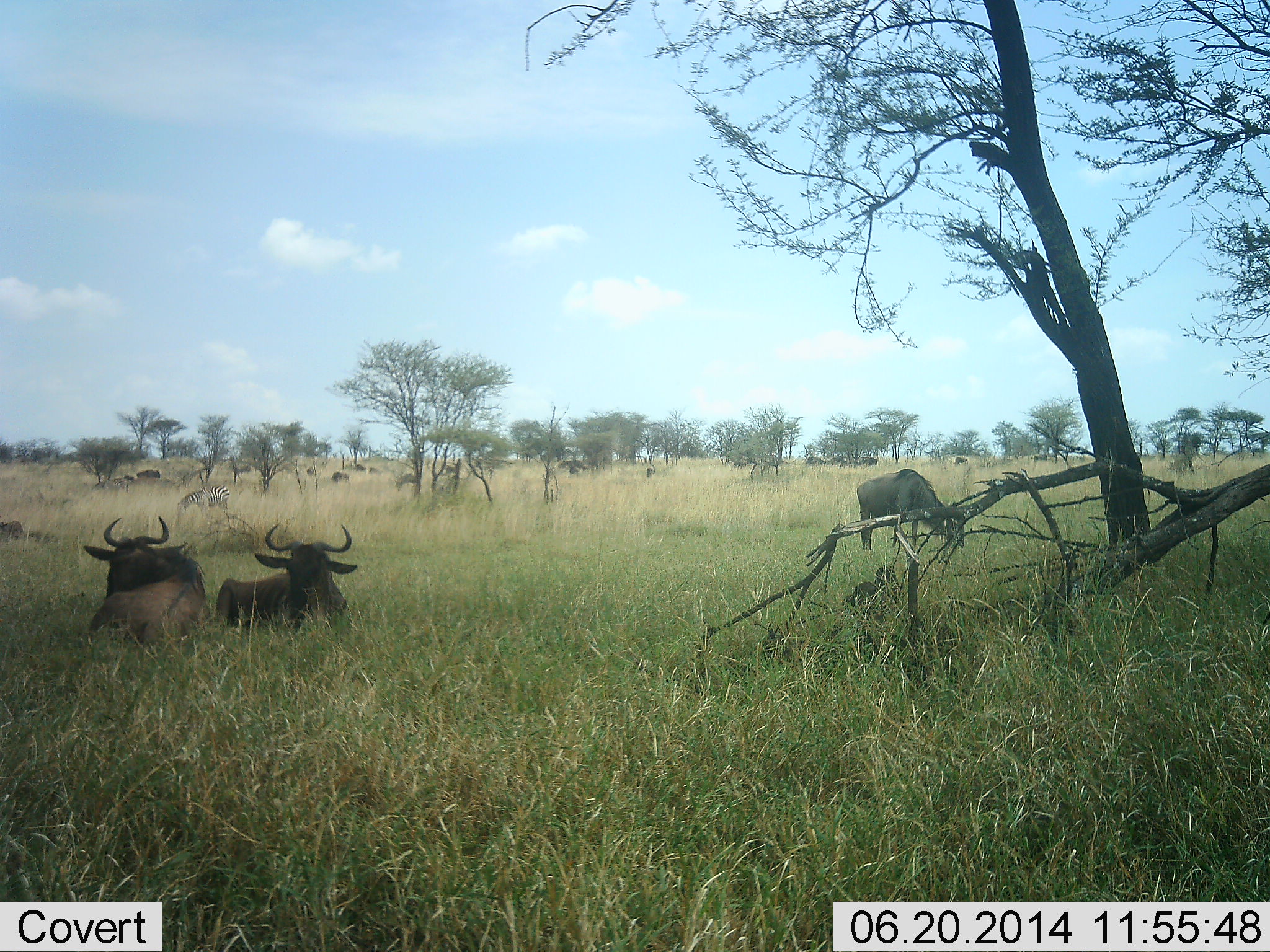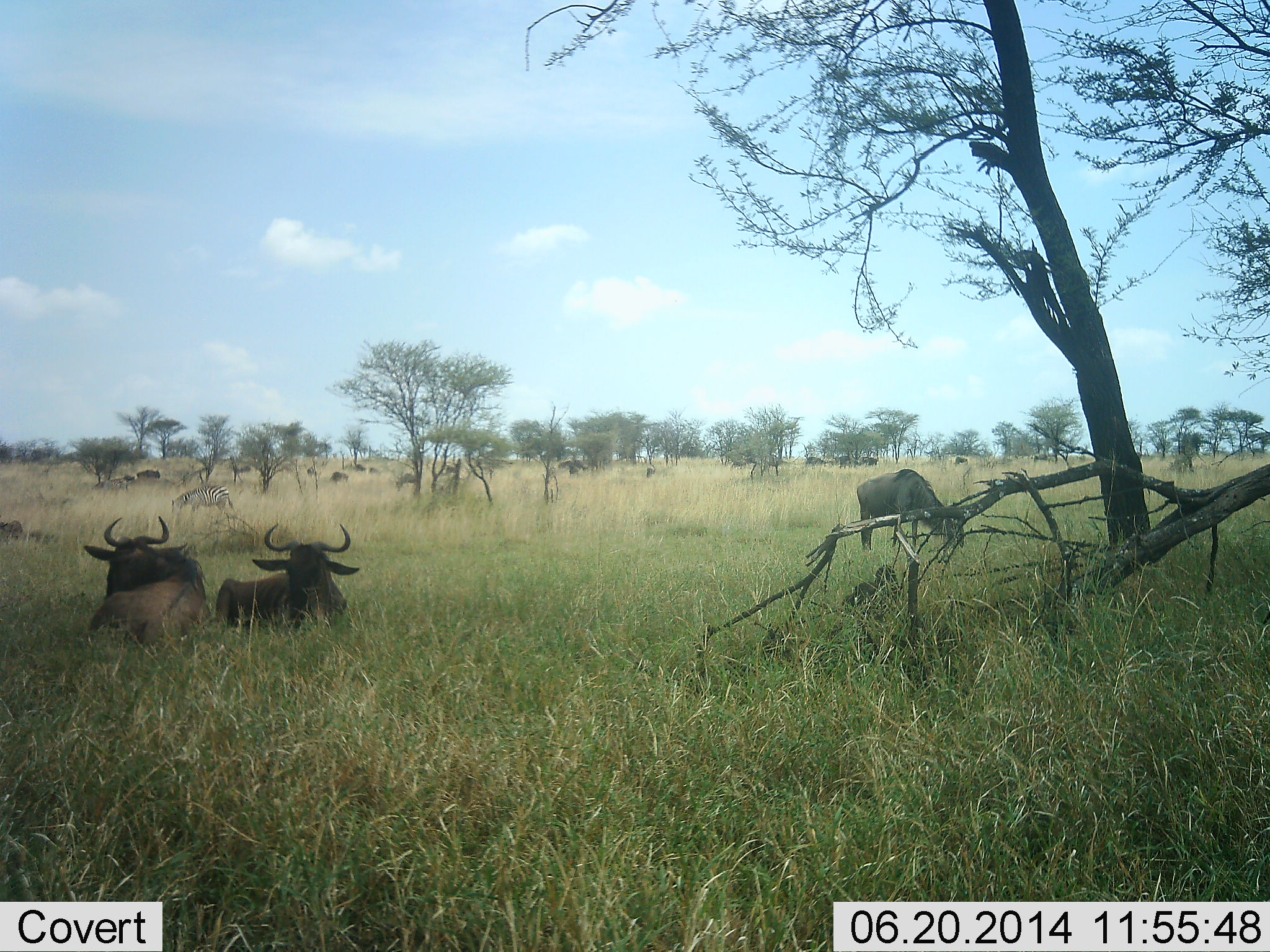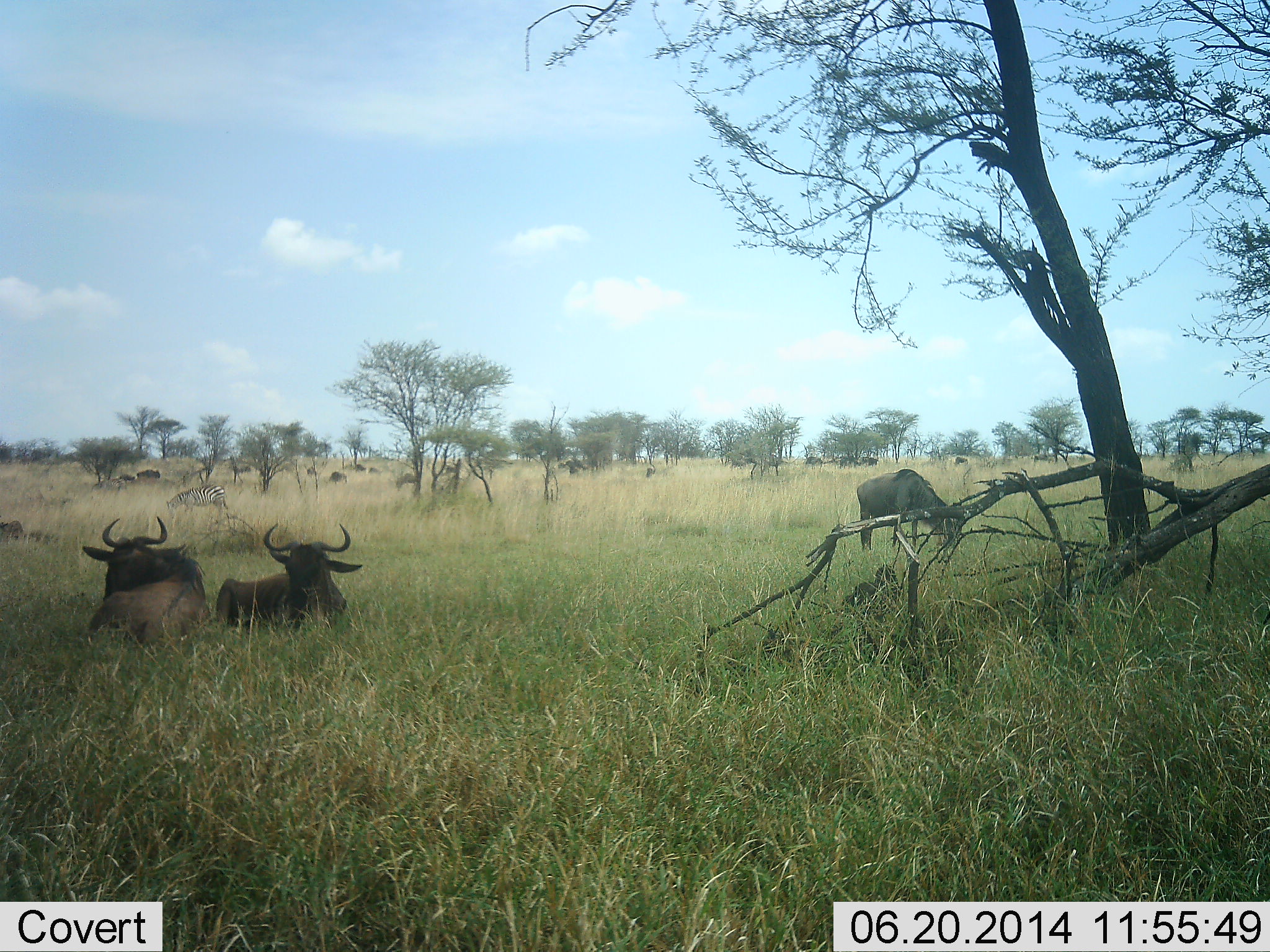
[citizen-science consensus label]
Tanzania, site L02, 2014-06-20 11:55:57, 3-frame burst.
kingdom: Animalia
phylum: Chordata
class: Mammalia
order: Artiodactyla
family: Bovidae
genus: Connochaetes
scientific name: Connochaetes taurinus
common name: blue wildebeest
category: wildebeest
Wildebeest (blue wildebeest) (Connochaetes taurinus), count 11-50. Behavior (volunteer vote fractions): standing 29%, resting 93%, moving 7%, interacting 14%. Young present (vote fraction): 0%. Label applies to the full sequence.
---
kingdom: Animalia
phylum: Chordata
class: Mammalia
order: Perissodactyla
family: Equidae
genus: Equus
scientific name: Equus quagga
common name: plains zebra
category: zebra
Zebra (plains zebra) (Equus quagga), count 1. Behavior (volunteer vote fractions): standing 10%, resting 0%, moving 10%, interacting 0%. Young present (vote fraction): 0%. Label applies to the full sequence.